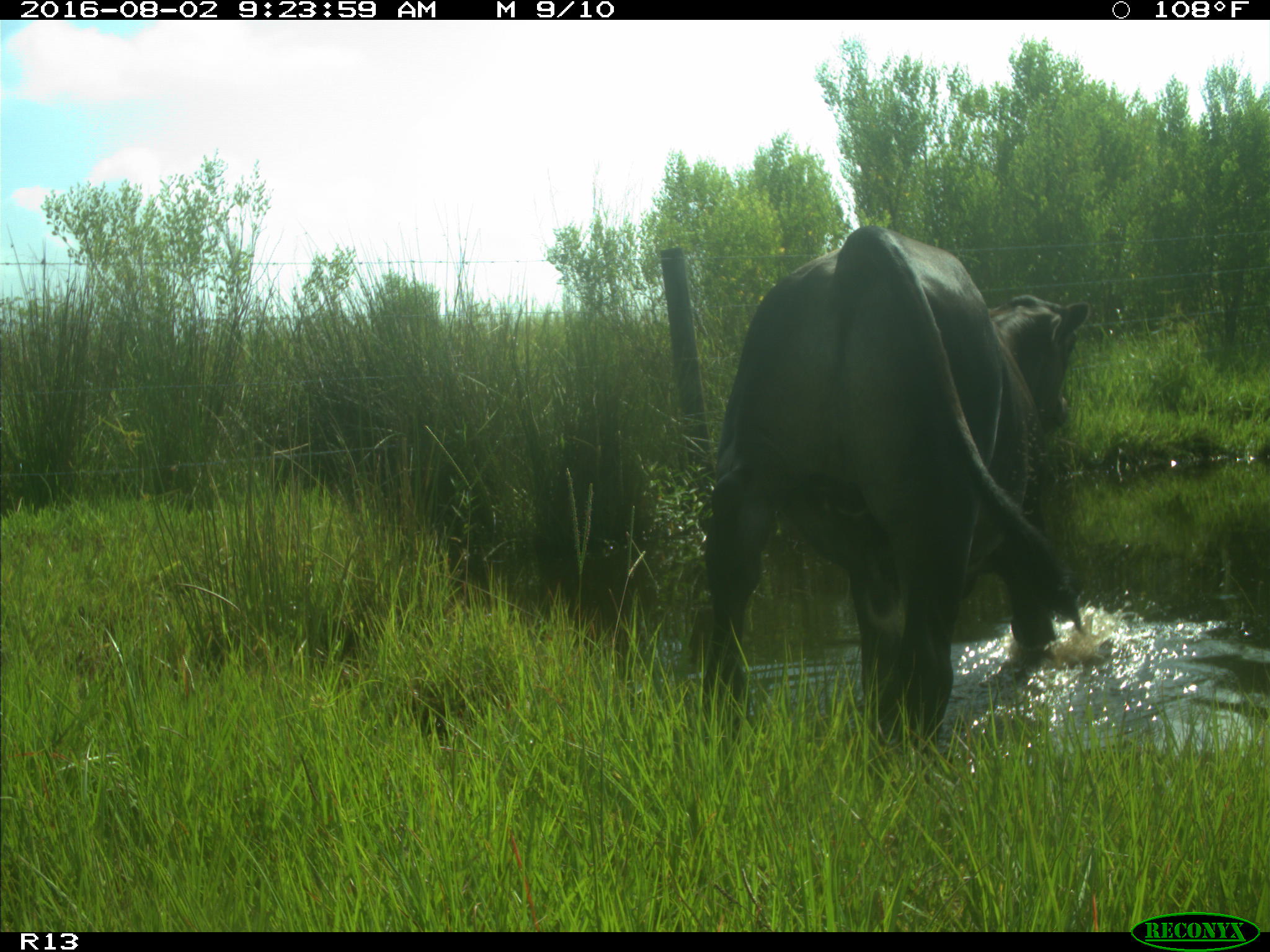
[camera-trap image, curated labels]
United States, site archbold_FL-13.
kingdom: Animalia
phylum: Chordata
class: Mammalia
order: Artiodactyla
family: Bovidae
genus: Bos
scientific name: Bos taurus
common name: domestic cow